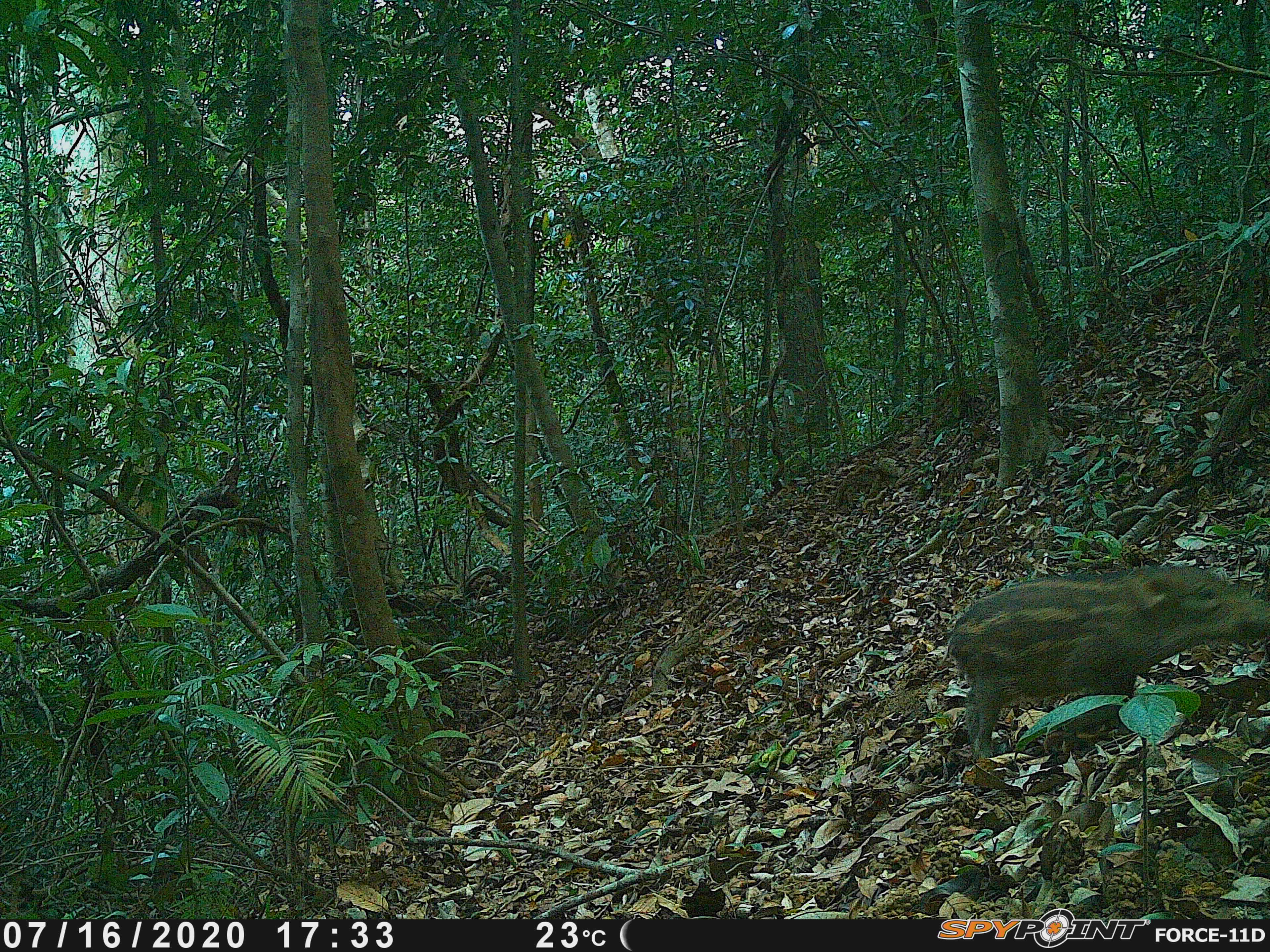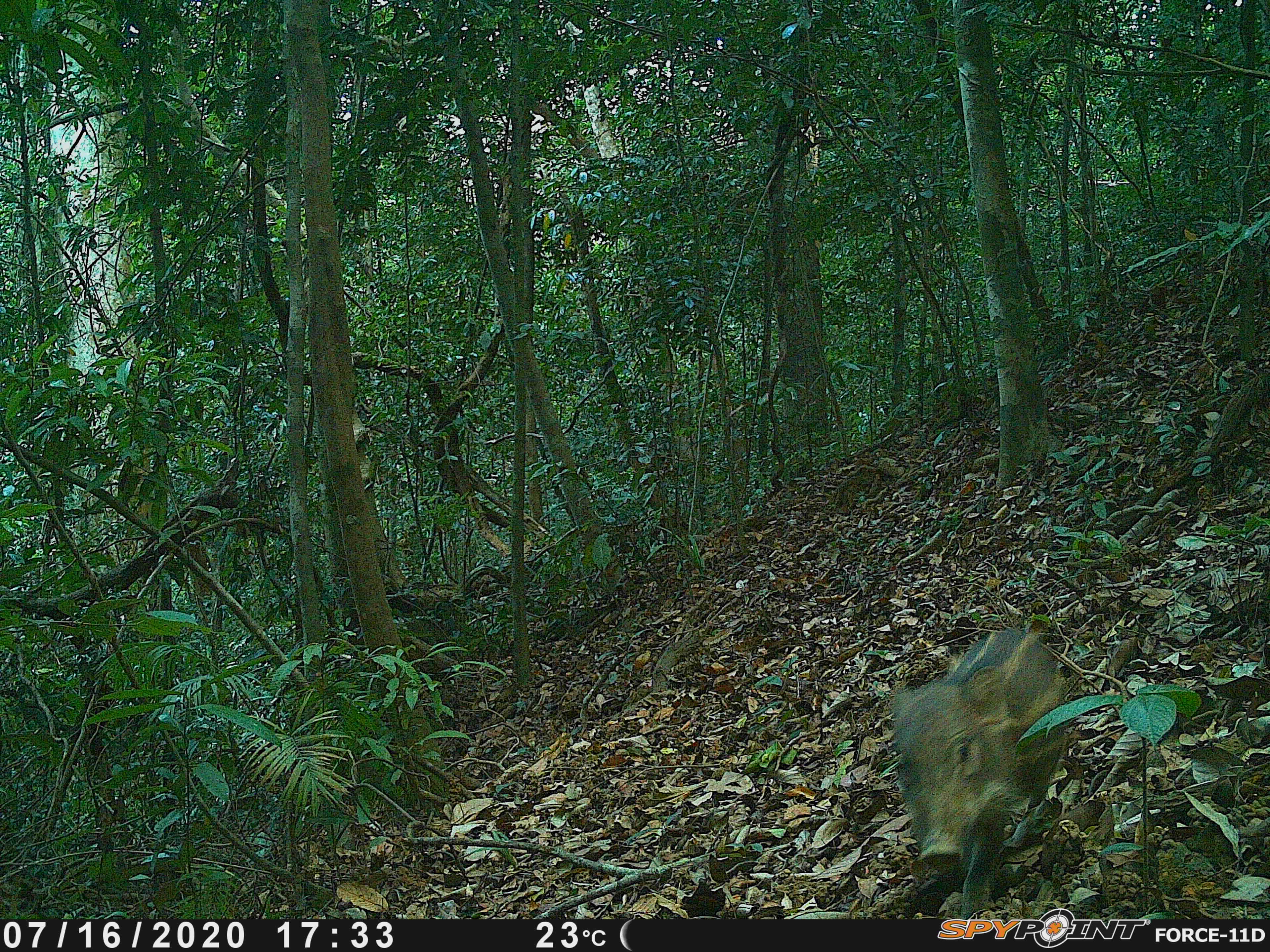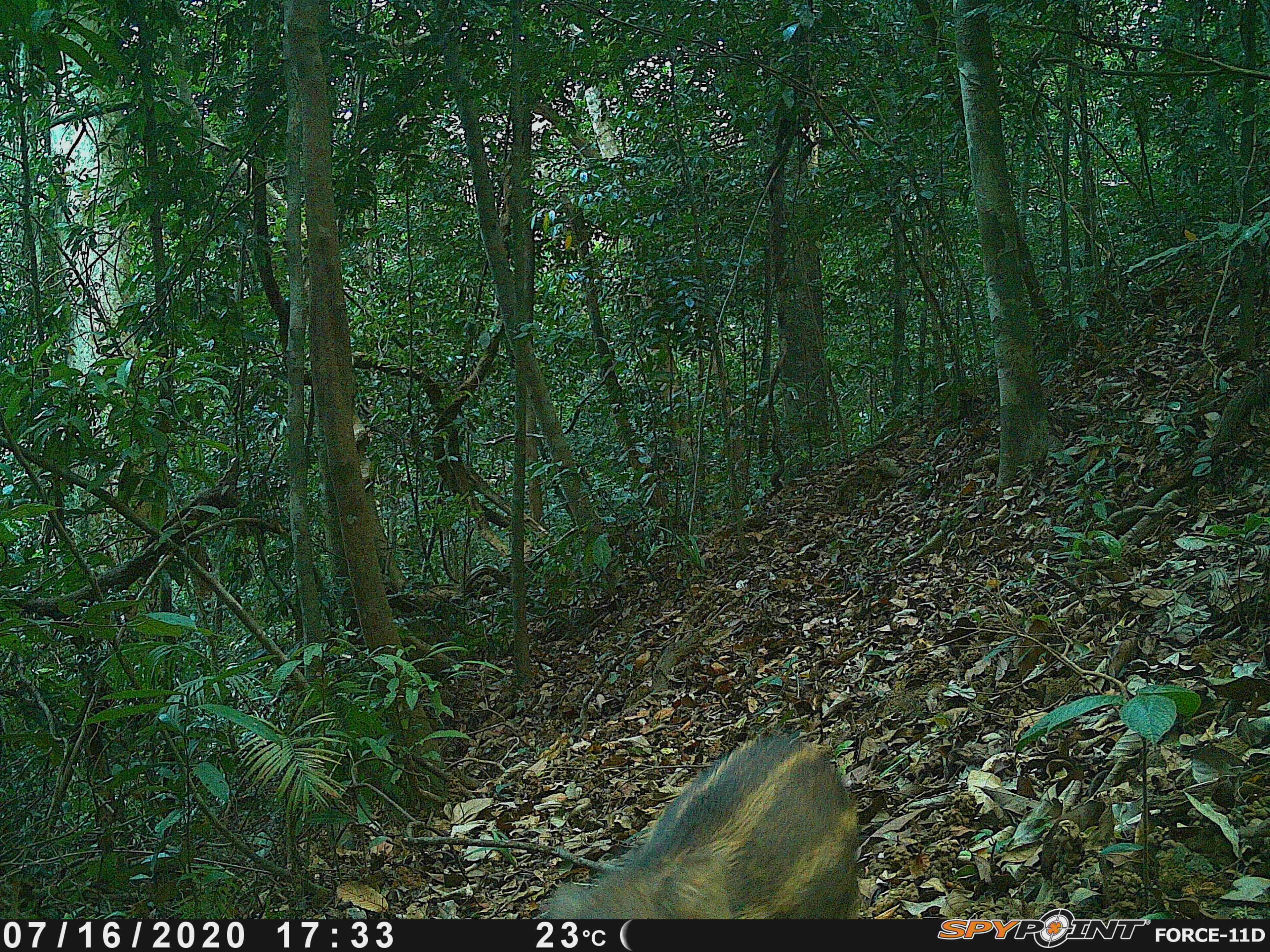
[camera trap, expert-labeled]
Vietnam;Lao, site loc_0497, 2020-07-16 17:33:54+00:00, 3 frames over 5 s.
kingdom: Animalia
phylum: Chordata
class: Mammalia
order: Artiodactyla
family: Suidae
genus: Sus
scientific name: Sus scrofa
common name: eurasian wild pig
Eurasian wild pig (Sus scrofa). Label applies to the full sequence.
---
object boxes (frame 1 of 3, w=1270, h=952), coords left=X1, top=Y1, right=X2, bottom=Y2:
eurasian wild pig: left=942, top=564, right=1270, bottom=764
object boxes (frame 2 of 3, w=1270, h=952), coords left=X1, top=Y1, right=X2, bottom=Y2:
eurasian wild pig: left=891, top=629, right=1067, bottom=919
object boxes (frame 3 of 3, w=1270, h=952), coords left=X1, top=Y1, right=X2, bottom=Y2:
eurasian wild pig: left=539, top=734, right=860, bottom=919